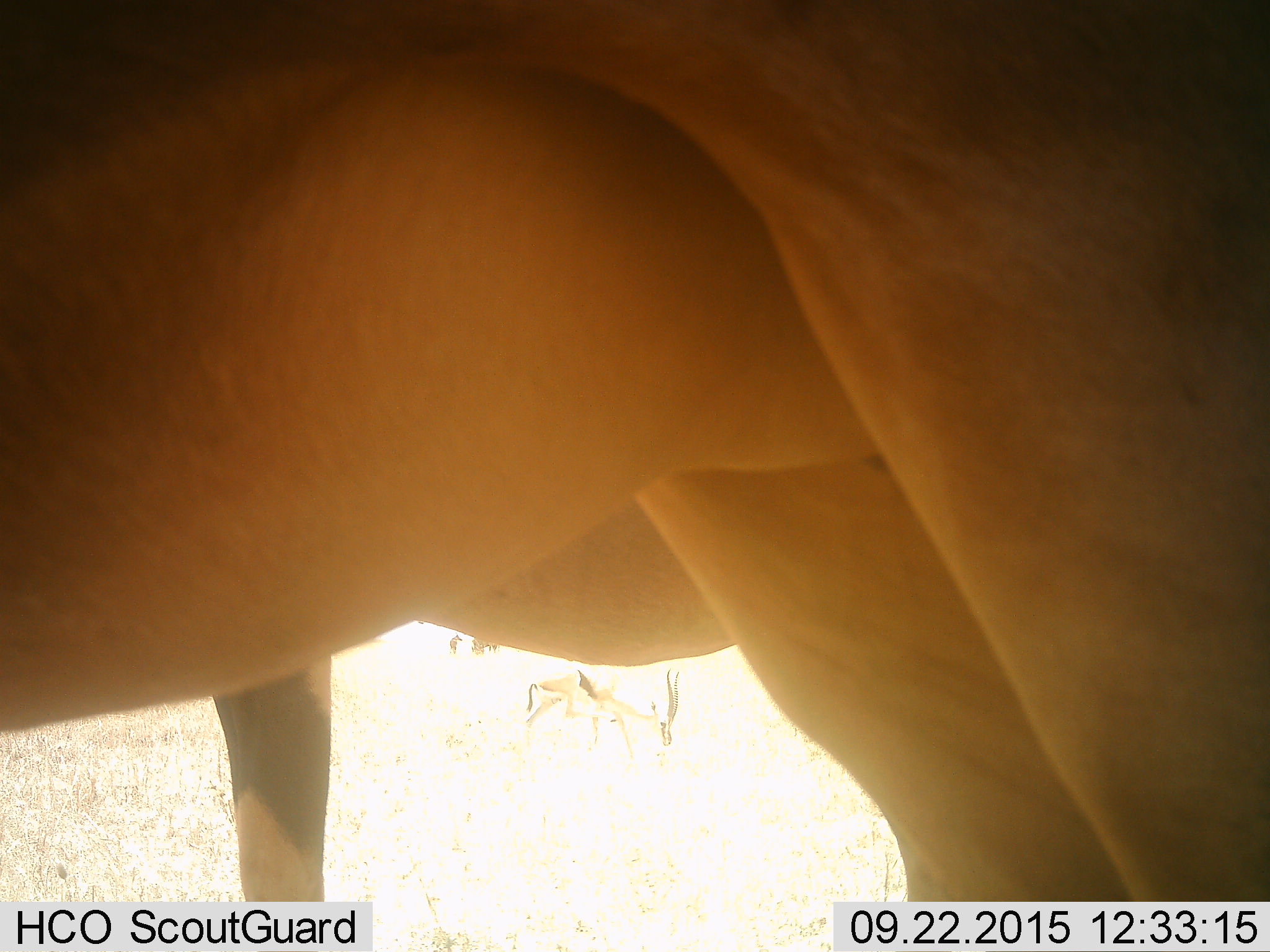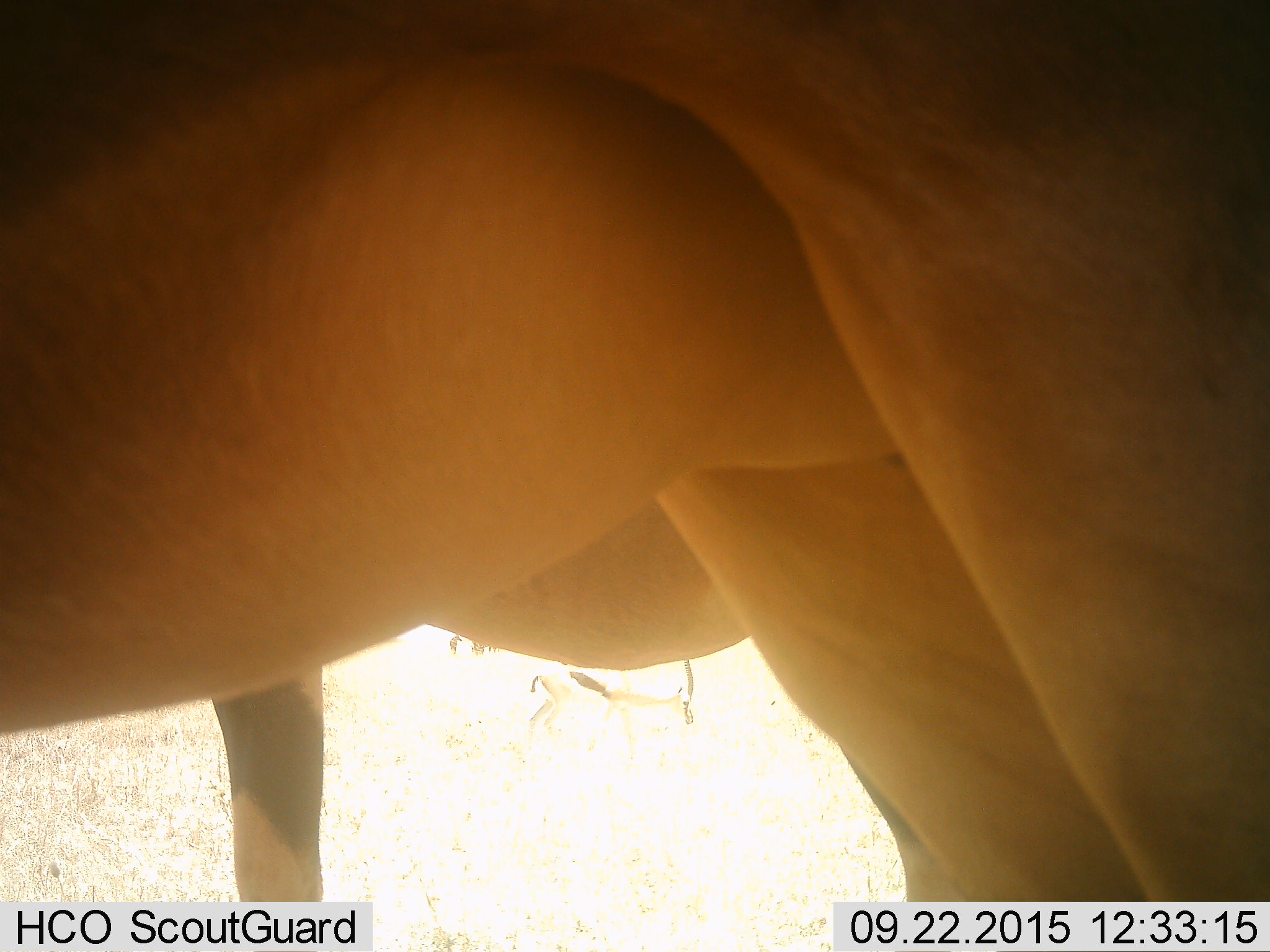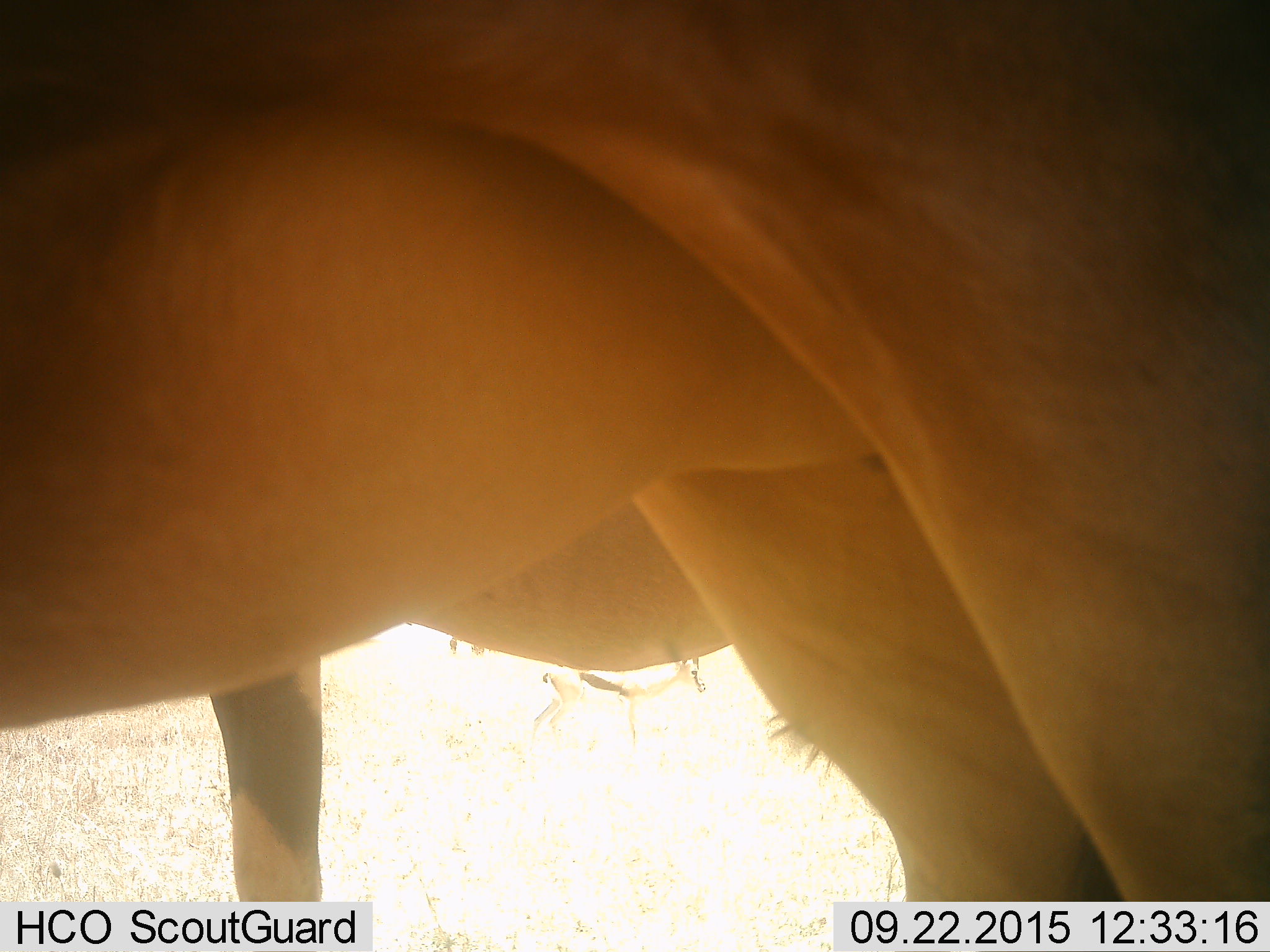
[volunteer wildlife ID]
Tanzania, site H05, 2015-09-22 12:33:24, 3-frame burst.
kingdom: Animalia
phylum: Chordata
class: Mammalia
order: Artiodactyla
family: Bovidae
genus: Eudorcas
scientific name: Eudorcas thomsonii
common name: thomson's gazelle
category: gazellethomsons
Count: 3.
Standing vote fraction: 100%.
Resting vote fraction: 0%.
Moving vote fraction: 0%.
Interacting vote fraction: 0%.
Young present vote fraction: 0%.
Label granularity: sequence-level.